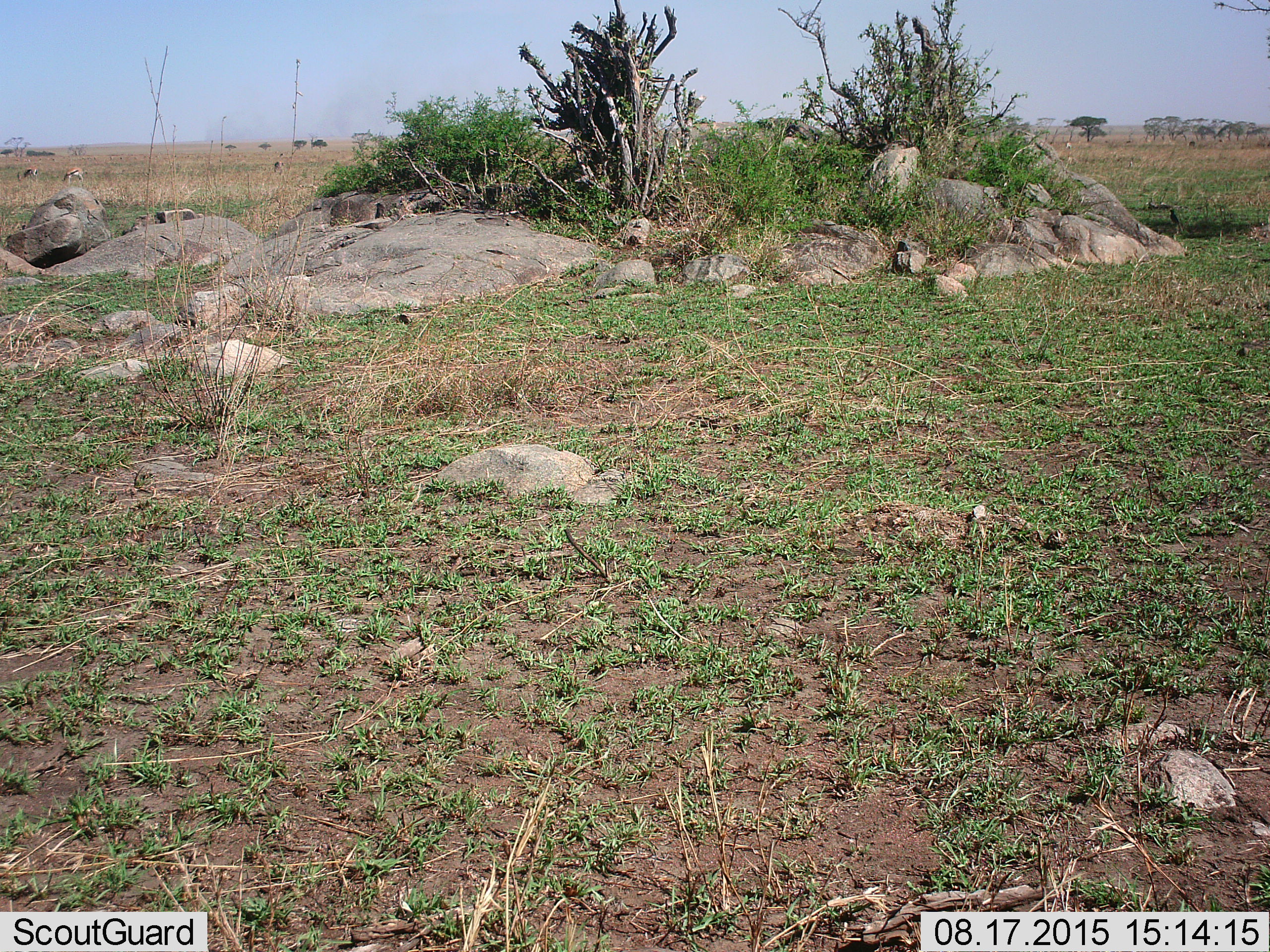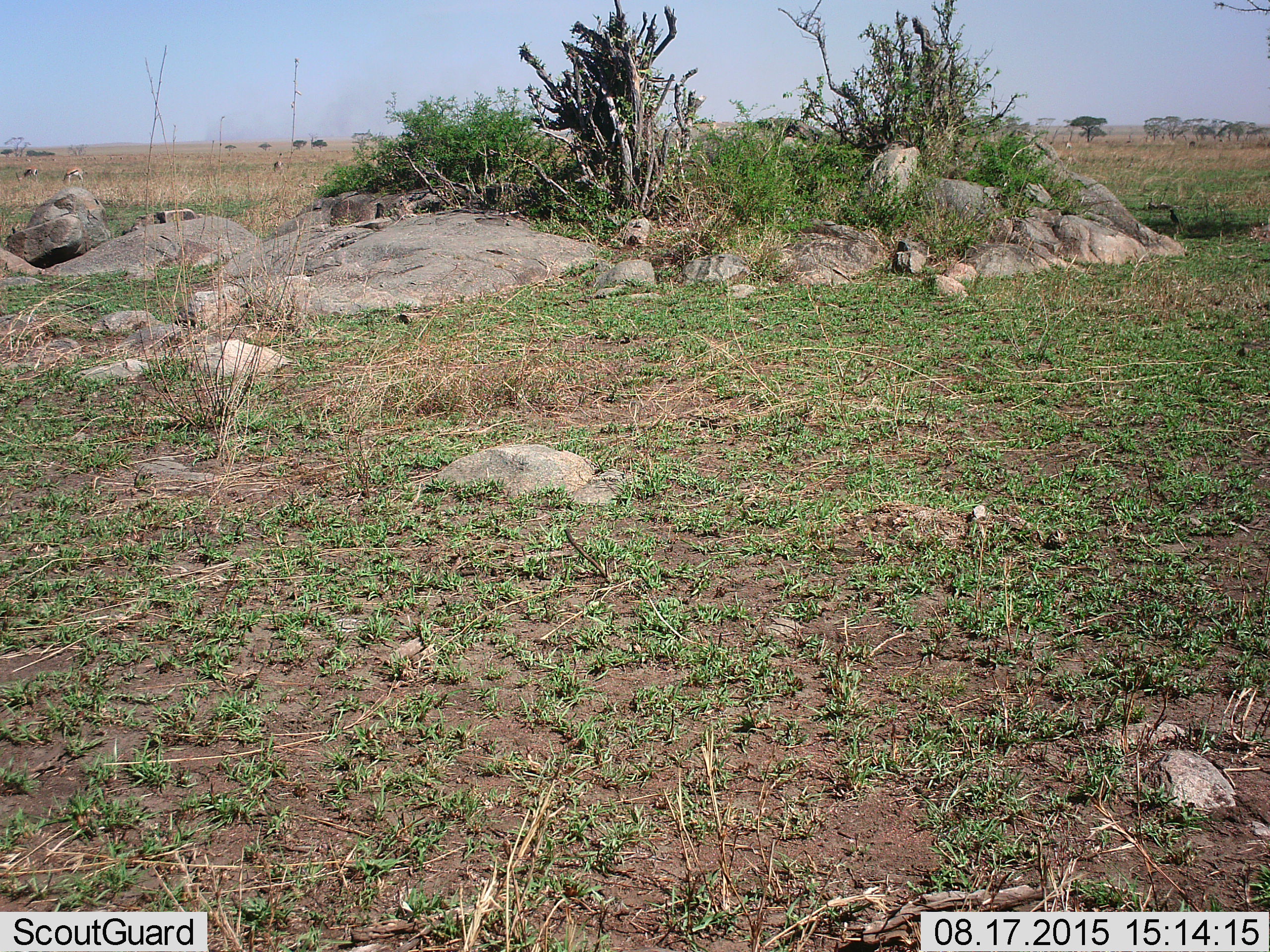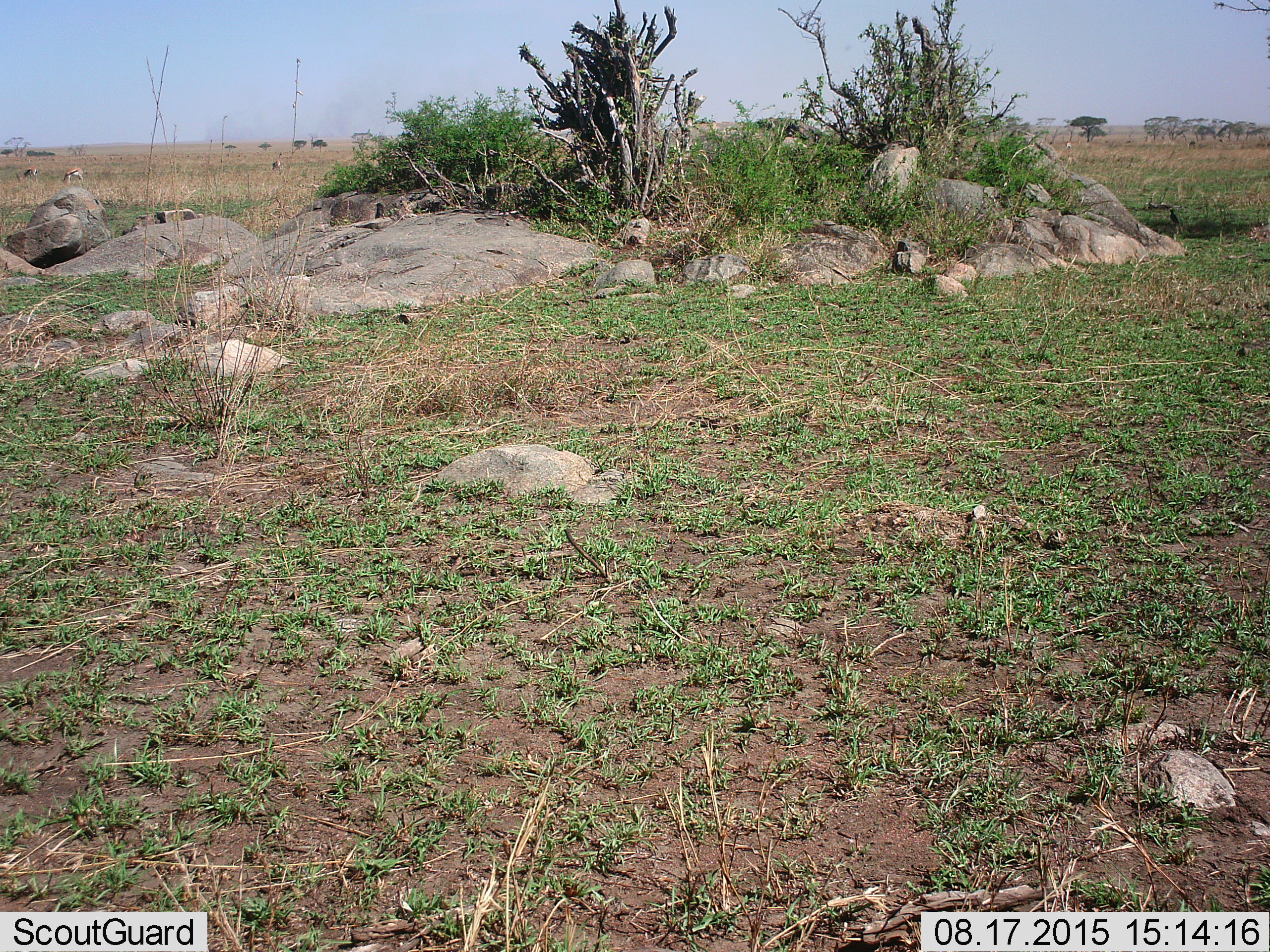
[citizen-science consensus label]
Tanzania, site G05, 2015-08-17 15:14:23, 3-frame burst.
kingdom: Animalia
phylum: Chordata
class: Mammalia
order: Artiodactyla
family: Bovidae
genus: Eudorcas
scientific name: Eudorcas thomsonii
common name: thomson's gazelle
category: gazellethomsons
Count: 5.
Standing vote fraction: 47%.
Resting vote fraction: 7%.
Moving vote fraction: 33%.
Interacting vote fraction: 7%.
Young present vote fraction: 7%.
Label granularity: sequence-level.